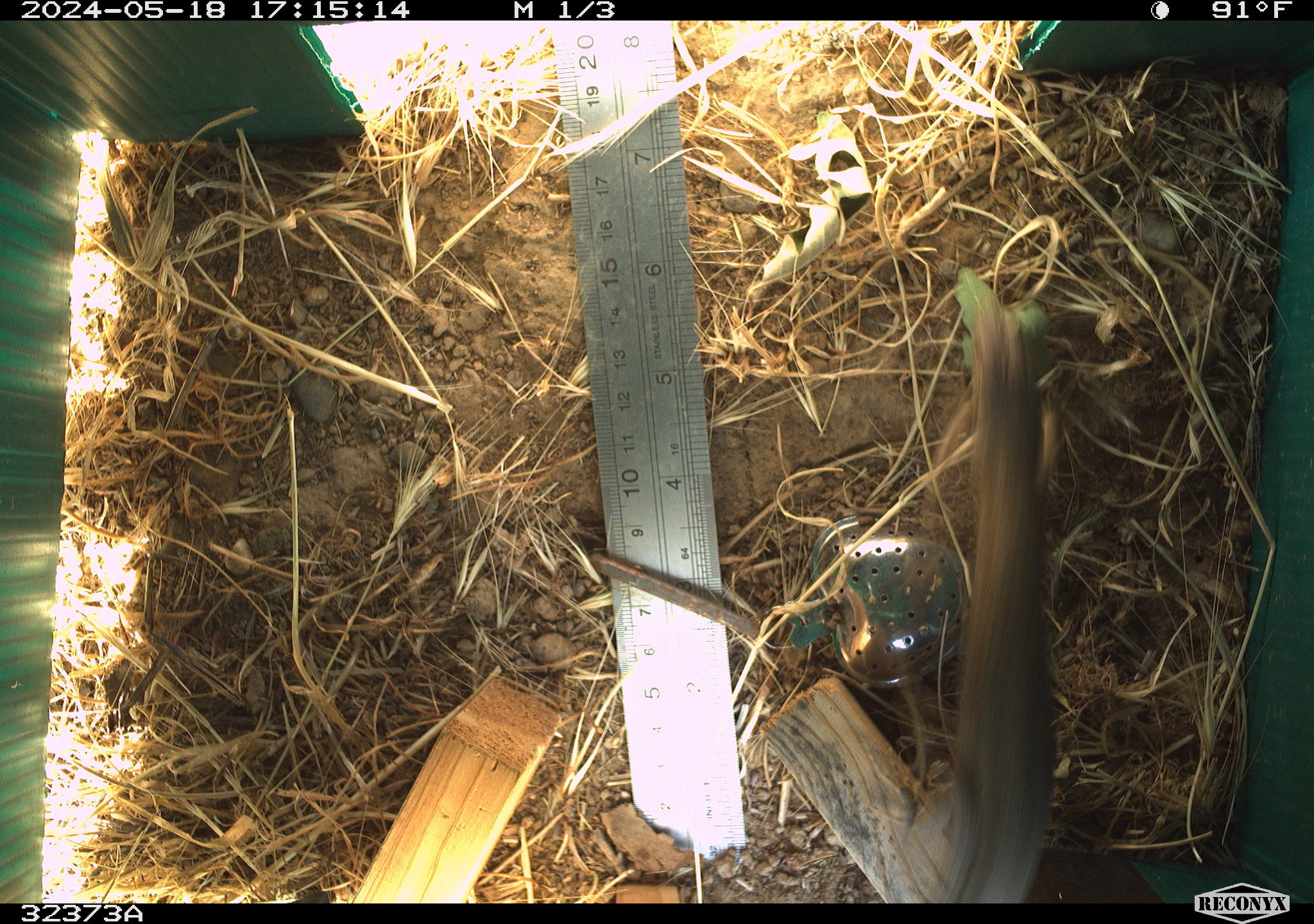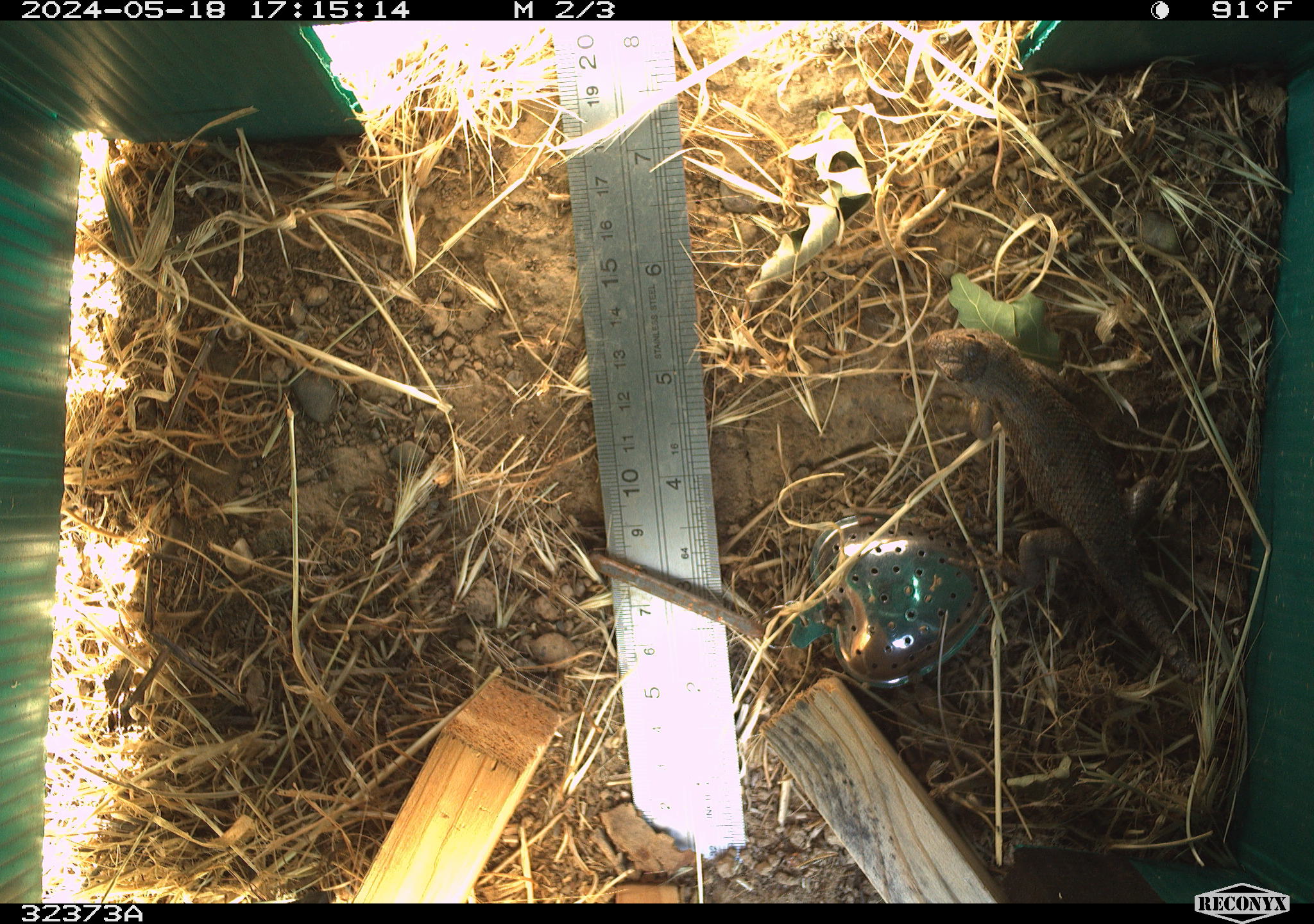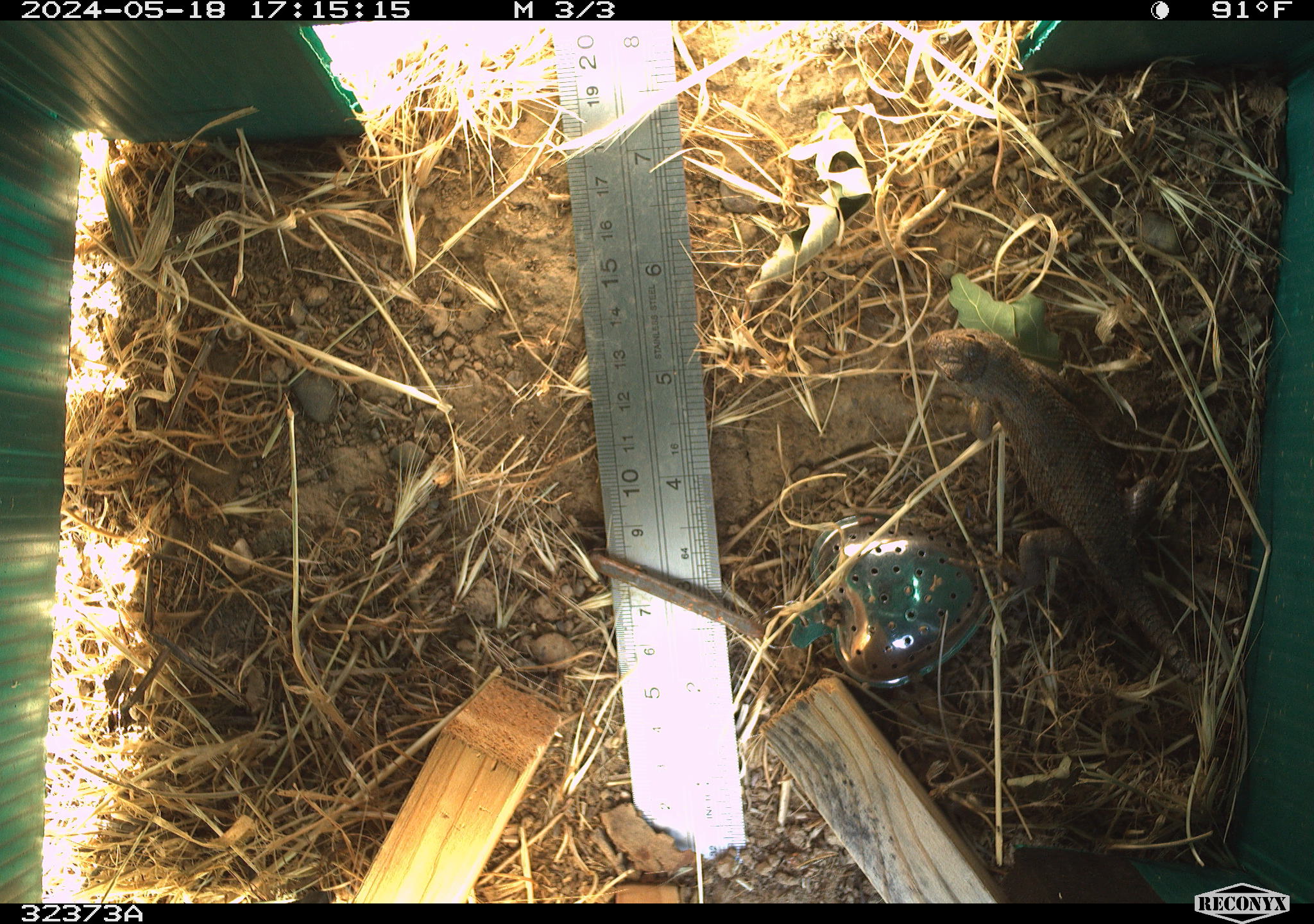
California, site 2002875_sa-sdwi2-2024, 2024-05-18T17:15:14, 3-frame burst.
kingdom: Animalia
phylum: Chordata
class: Reptilia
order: Squamata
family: Phrynosomatidae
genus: Sceloporus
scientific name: Sceloporus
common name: spiny lizards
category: sceloporus species